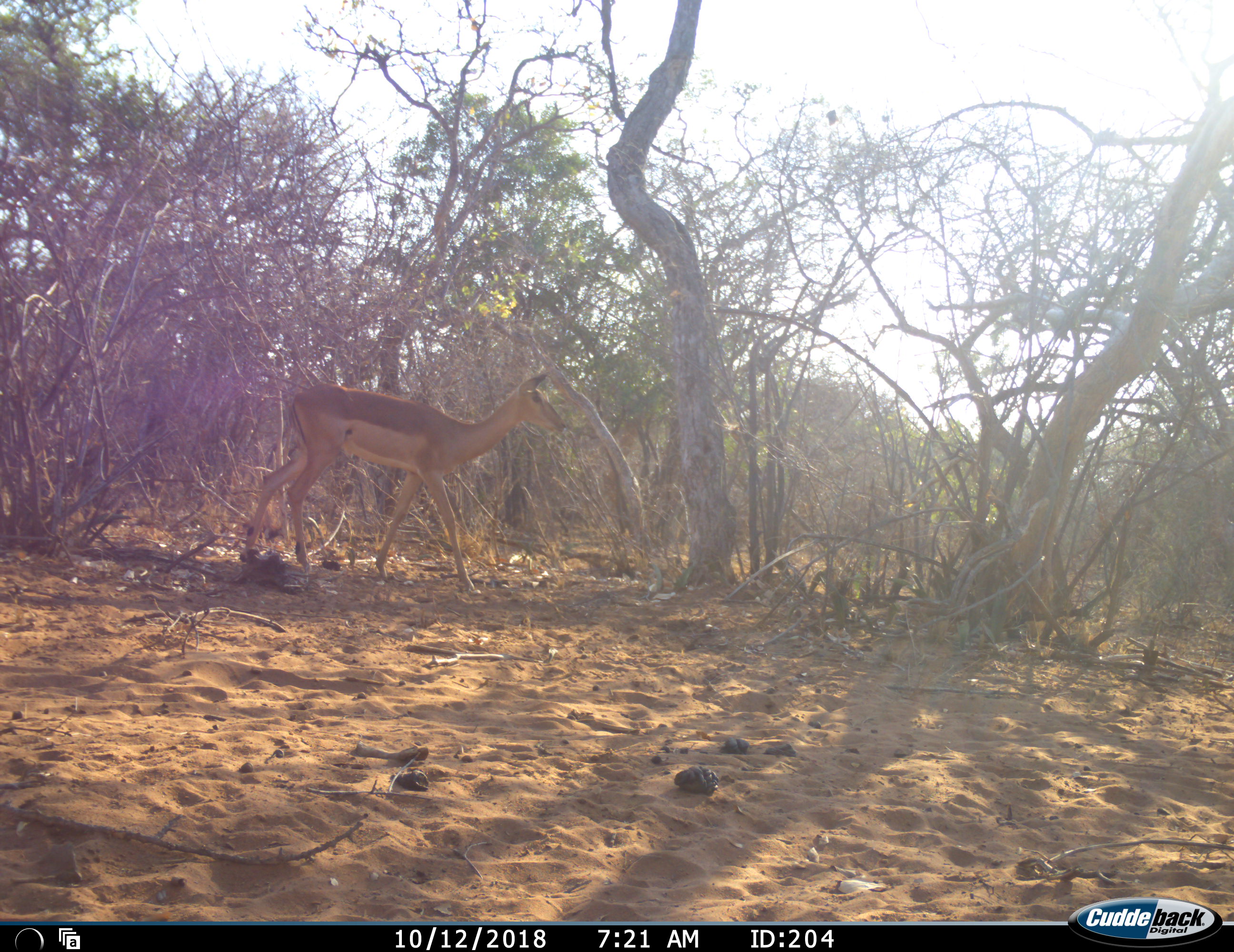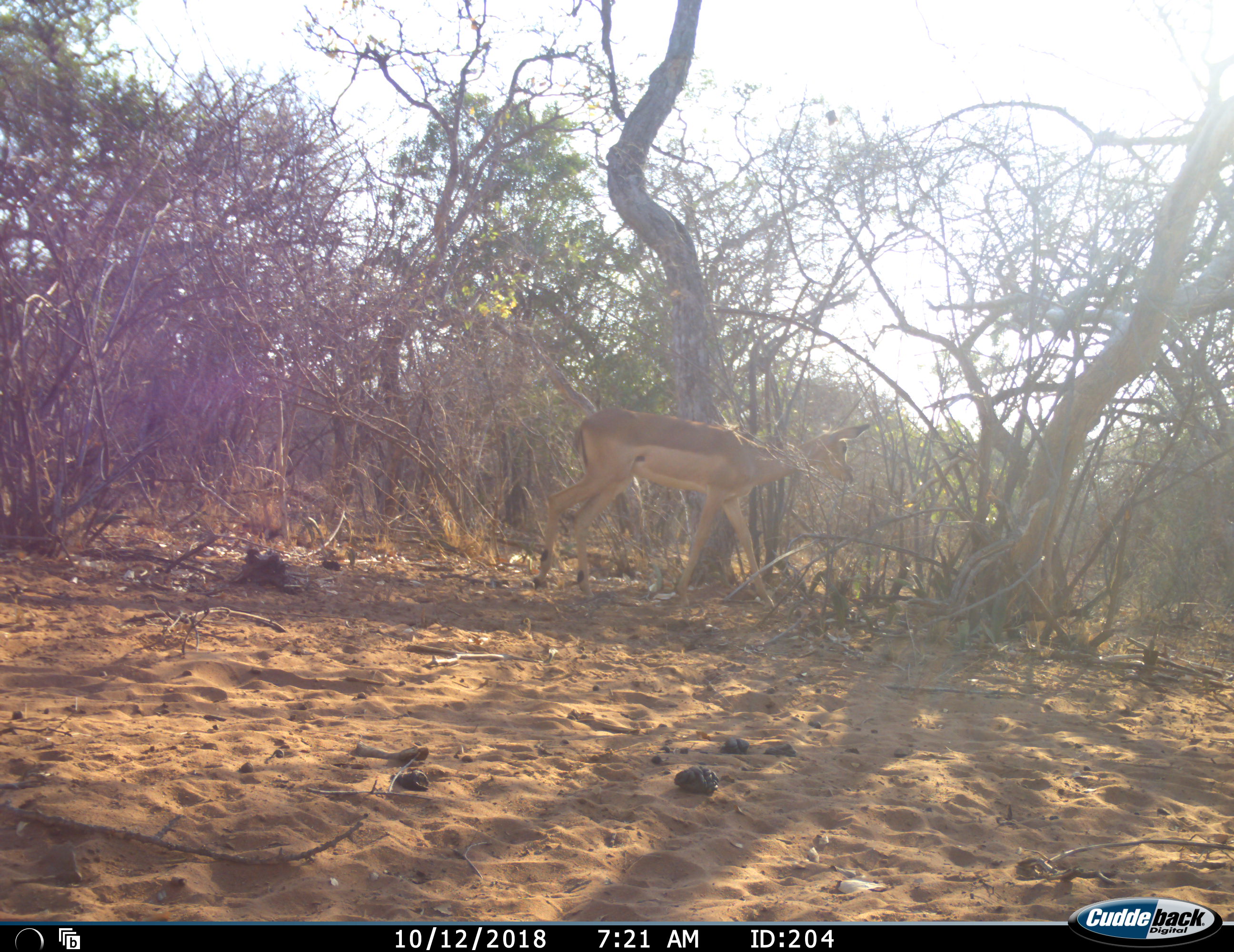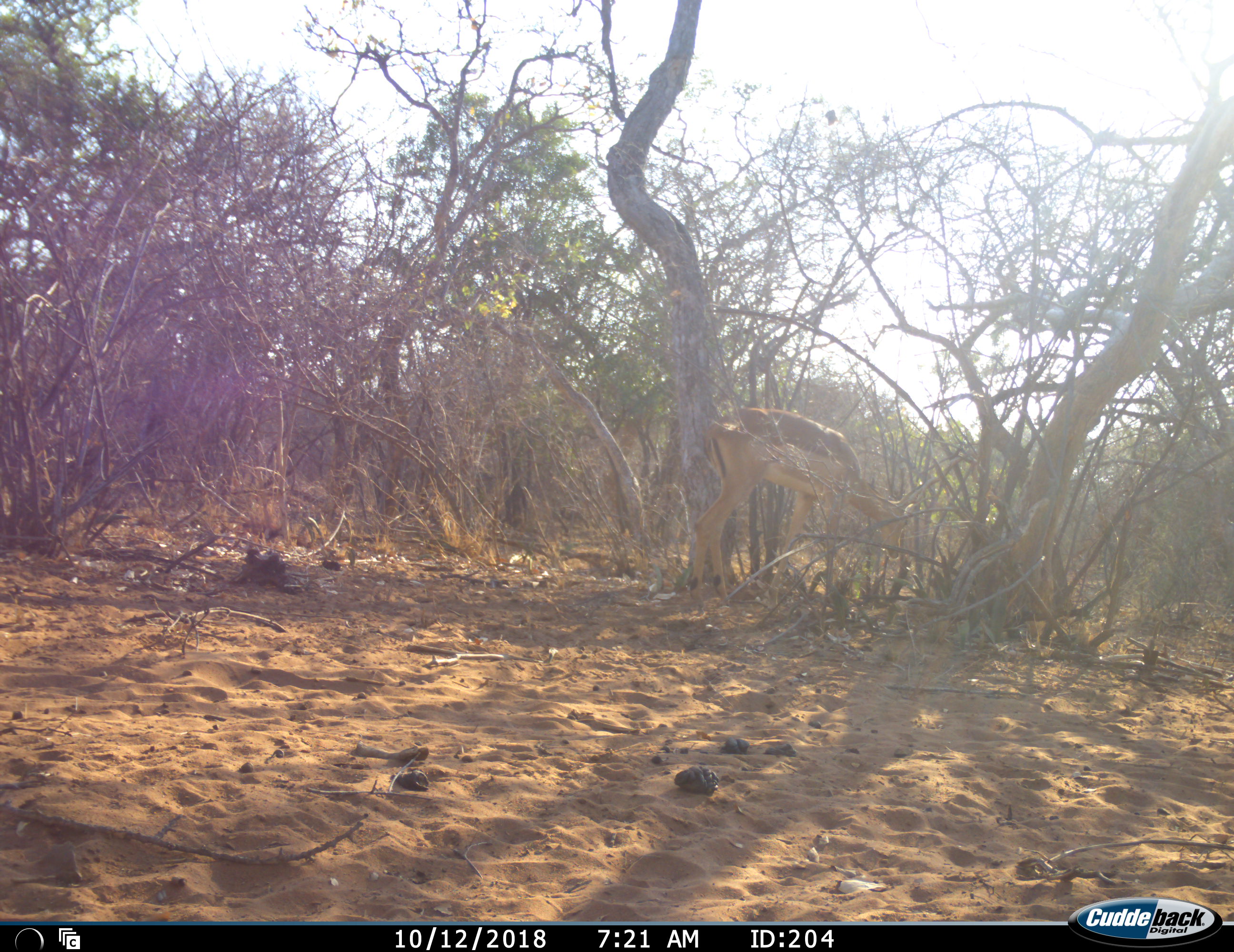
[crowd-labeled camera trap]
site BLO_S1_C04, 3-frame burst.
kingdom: Animalia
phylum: Chordata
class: Mammalia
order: Artiodactyla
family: Bovidae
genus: Aepyceros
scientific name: Aepyceros melampus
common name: impala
Impala (Aepyceros melampus), count 1. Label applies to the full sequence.